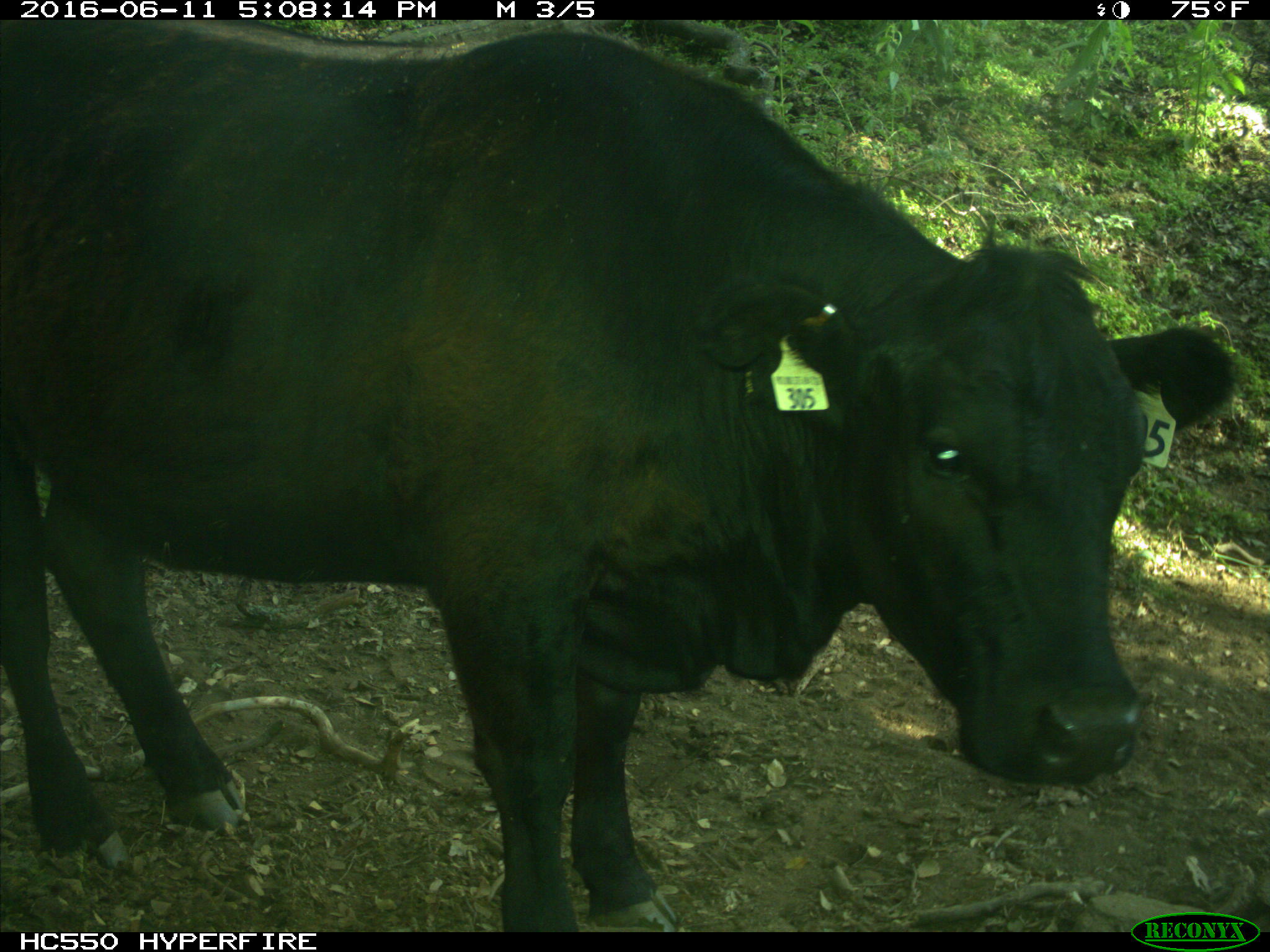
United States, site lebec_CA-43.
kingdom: Animalia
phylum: Chordata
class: Mammalia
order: Artiodactyla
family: Bovidae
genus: Bos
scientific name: Bos taurus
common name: domestic cow